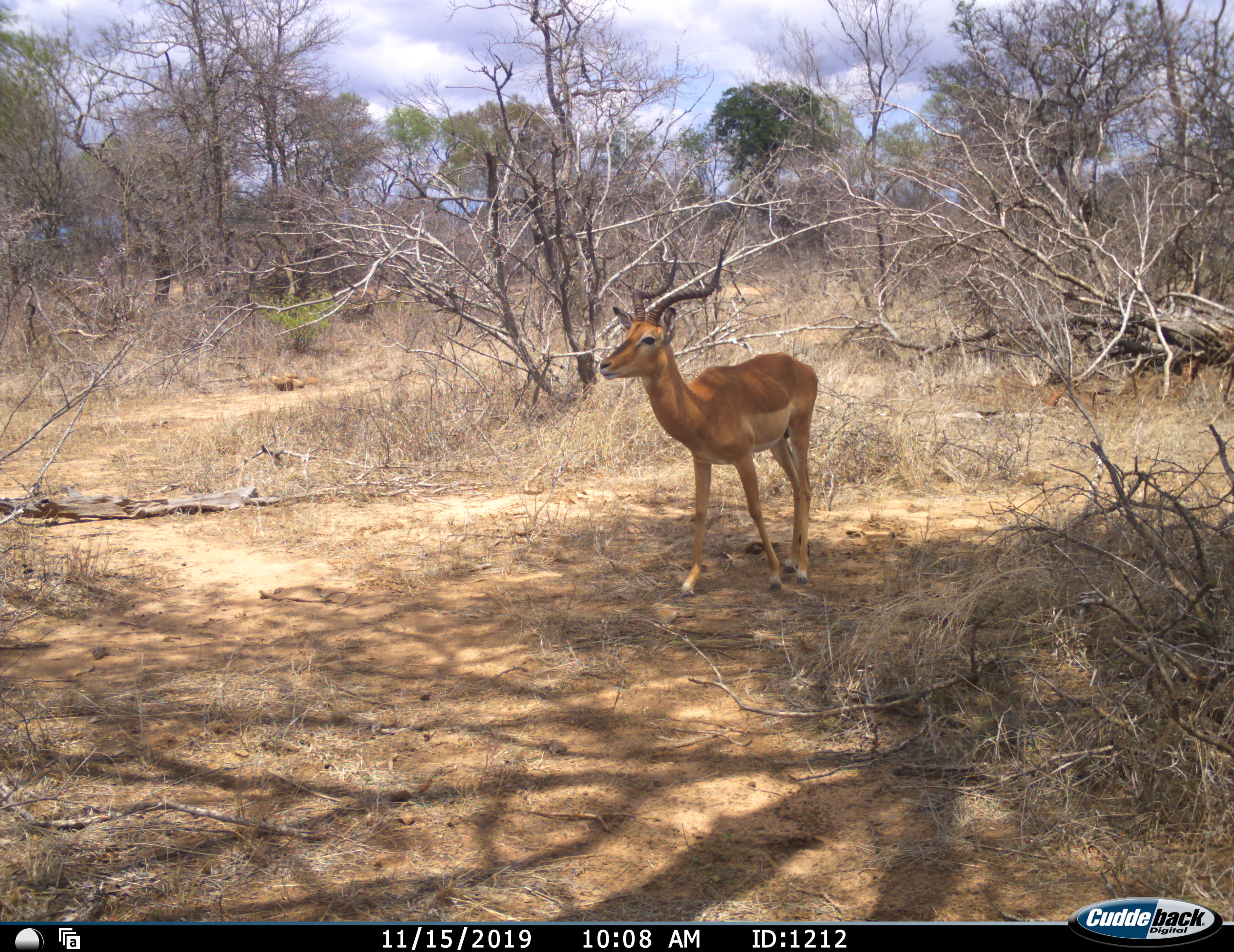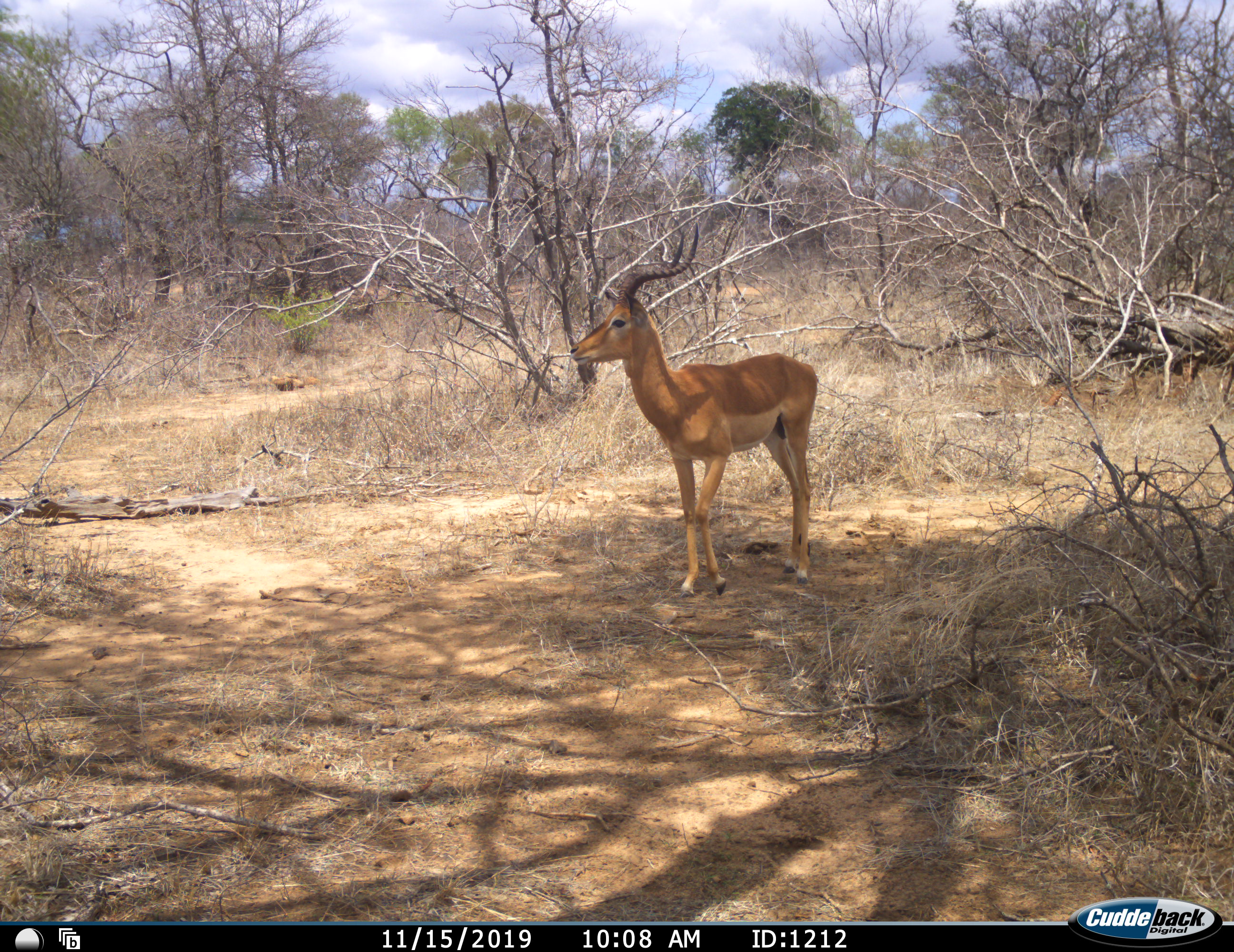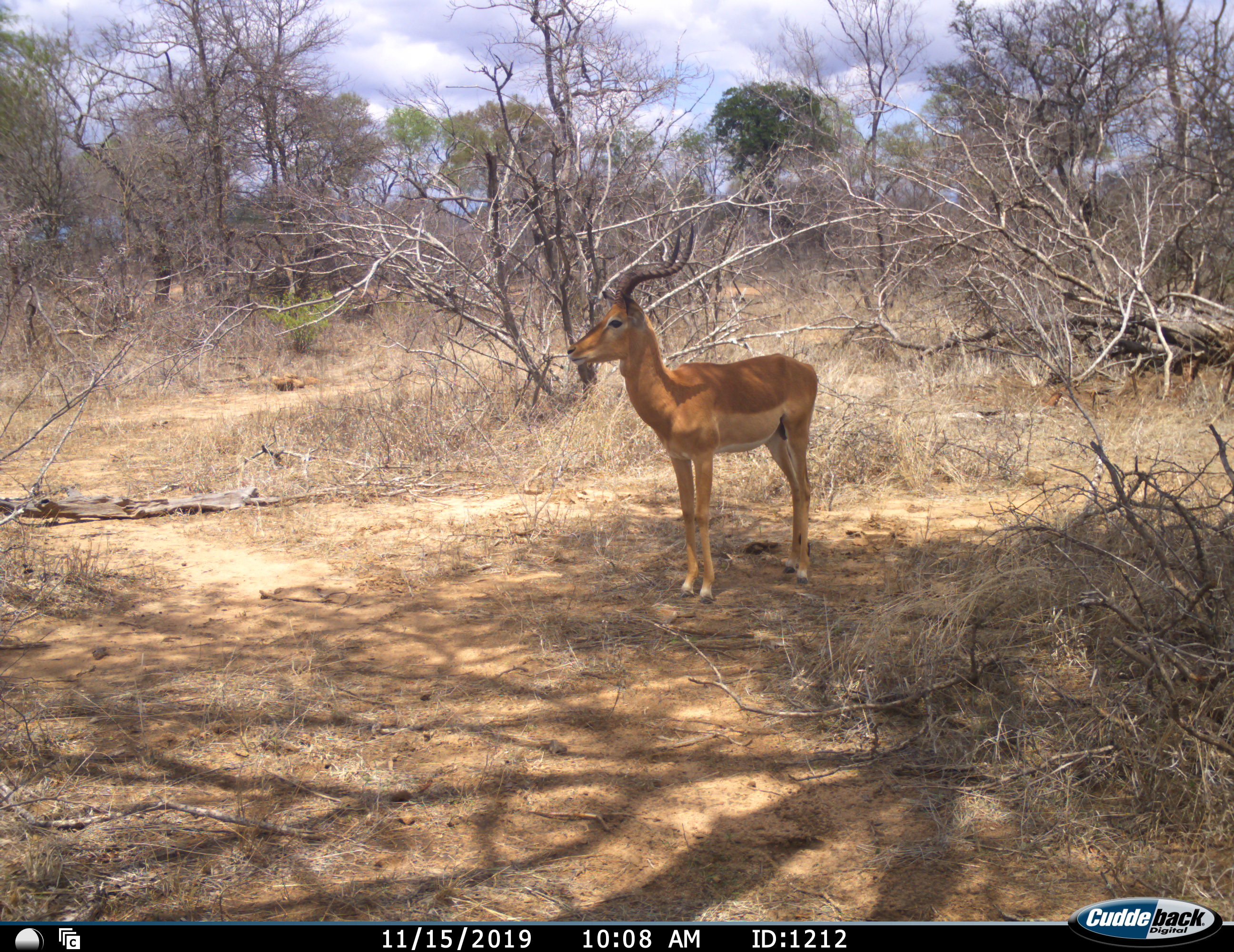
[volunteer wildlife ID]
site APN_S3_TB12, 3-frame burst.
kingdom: Animalia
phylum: Chordata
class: Mammalia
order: Artiodactyla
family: Bovidae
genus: Aepyceros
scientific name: Aepyceros melampus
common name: impala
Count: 1.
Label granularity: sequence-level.